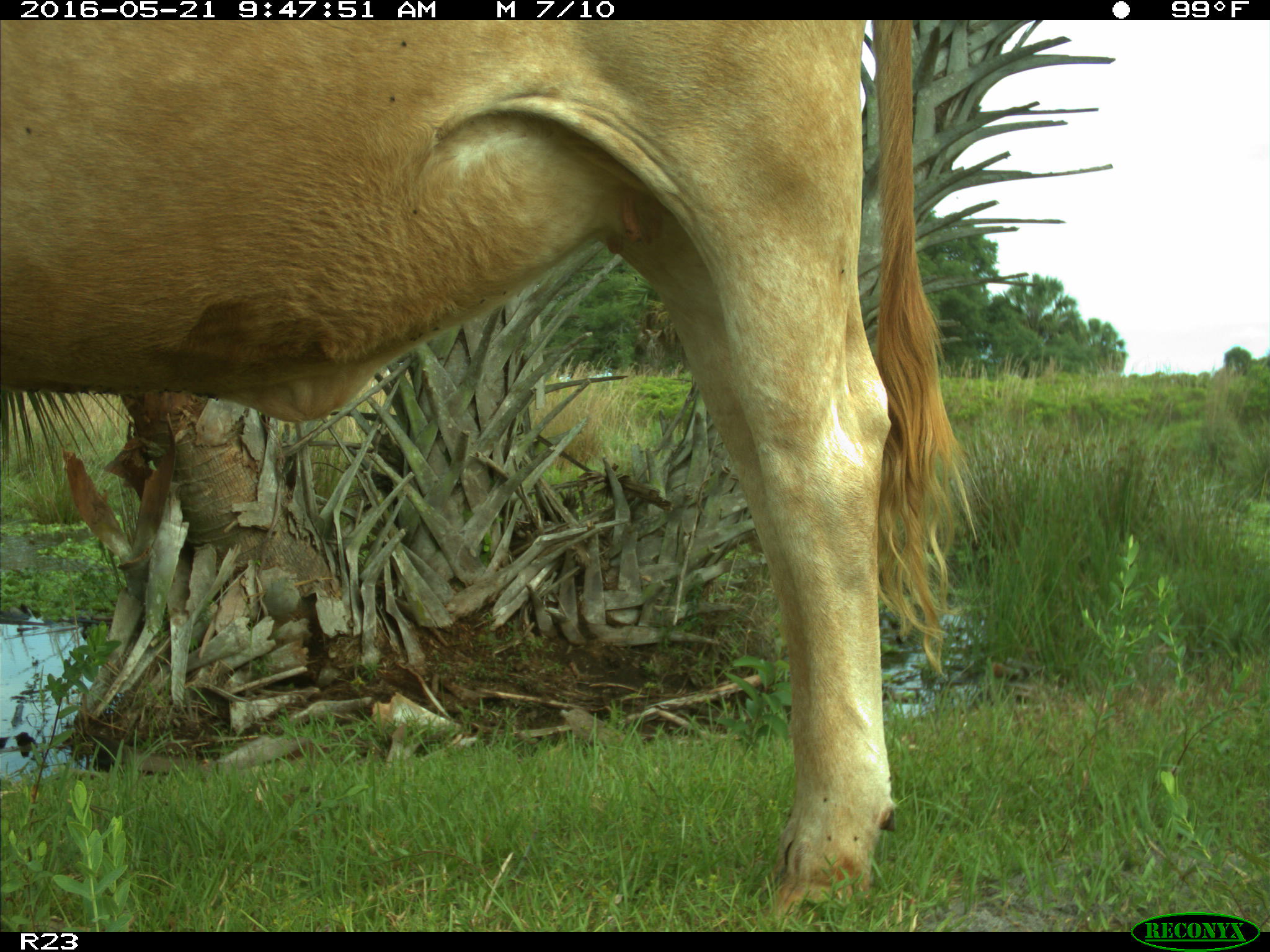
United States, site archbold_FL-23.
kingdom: Animalia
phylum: Chordata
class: Mammalia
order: Artiodactyla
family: Bovidae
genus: Bos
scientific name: Bos taurus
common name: domestic cow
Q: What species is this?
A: Bos taurus (domestic cow).